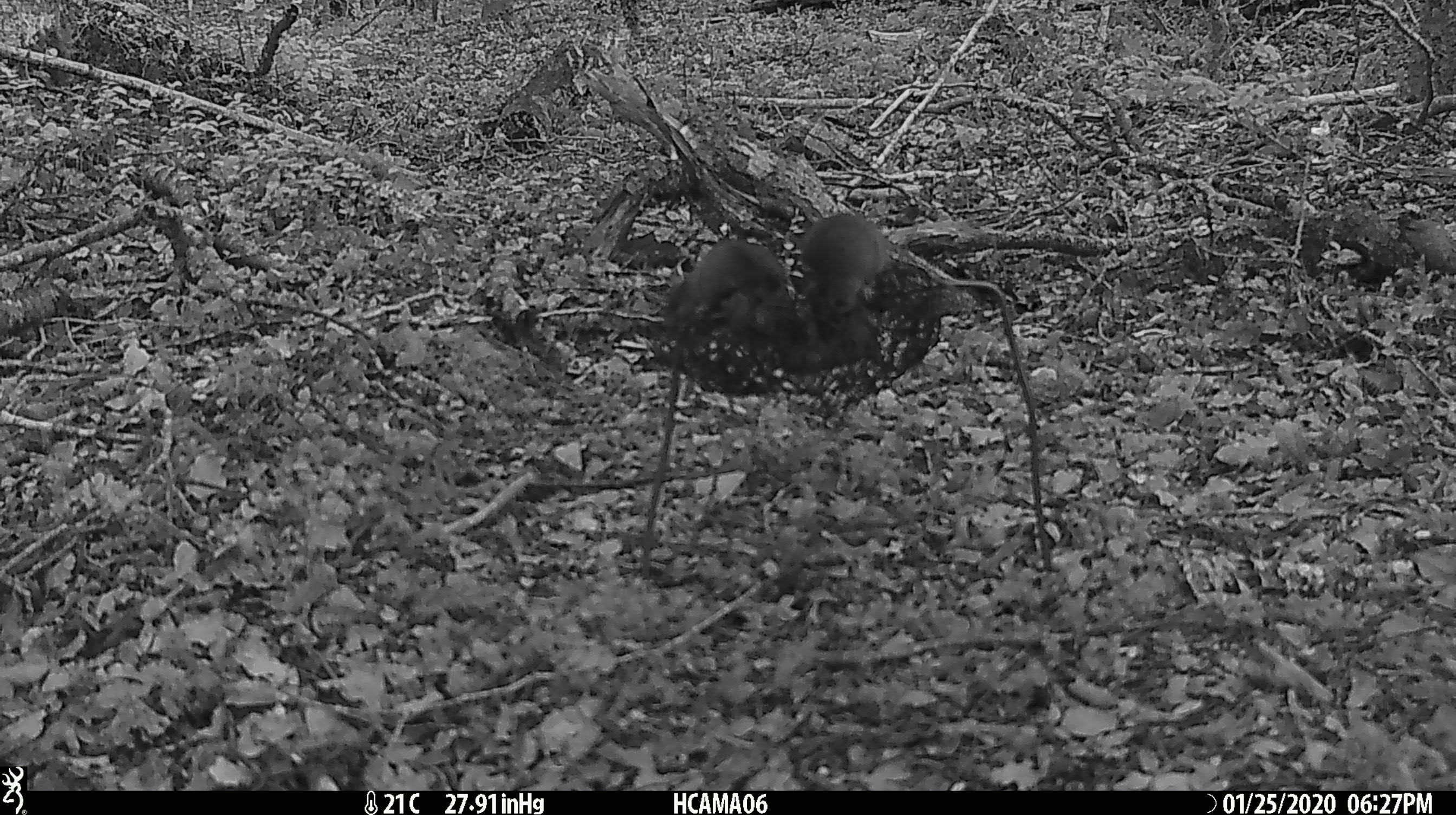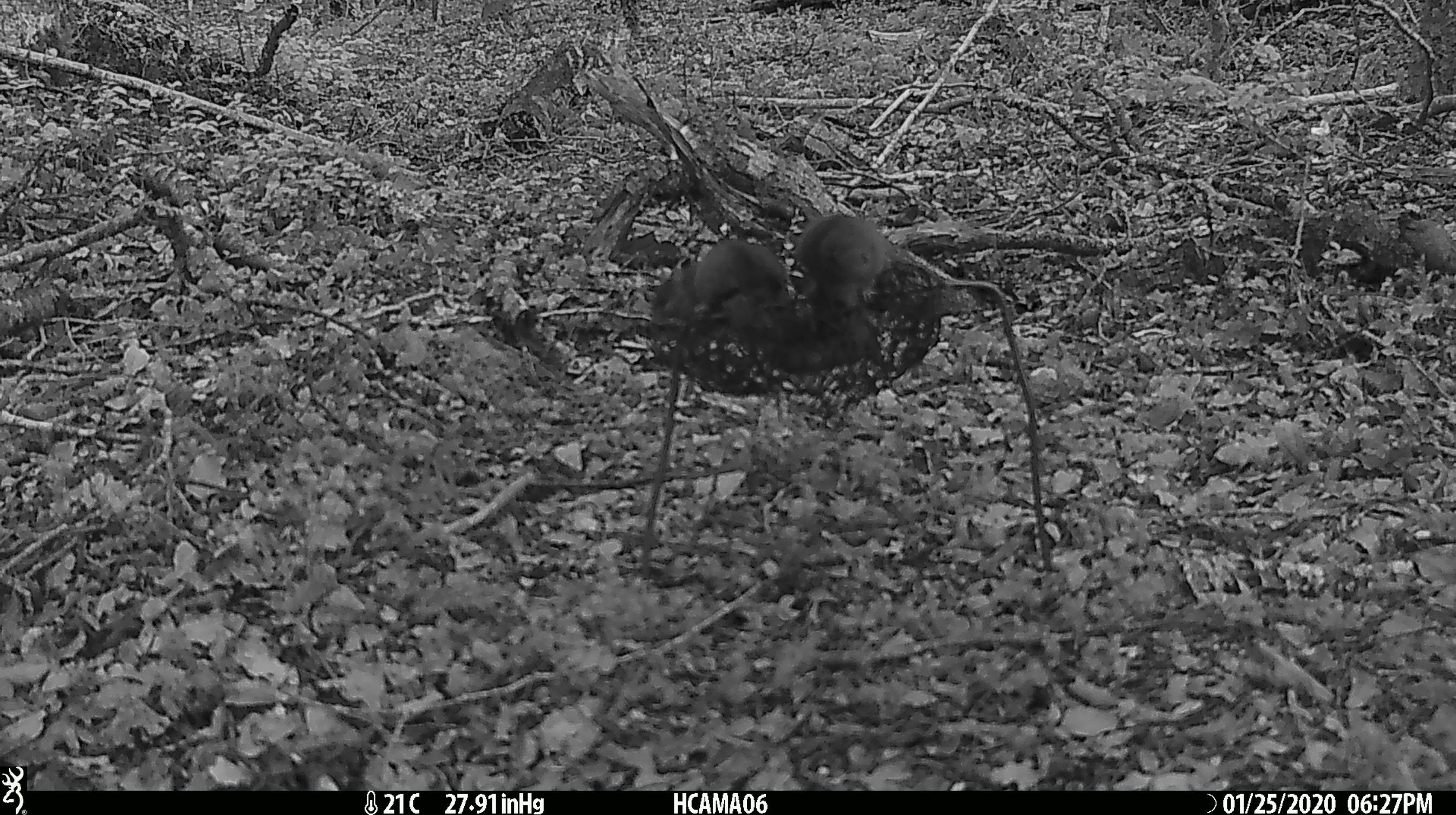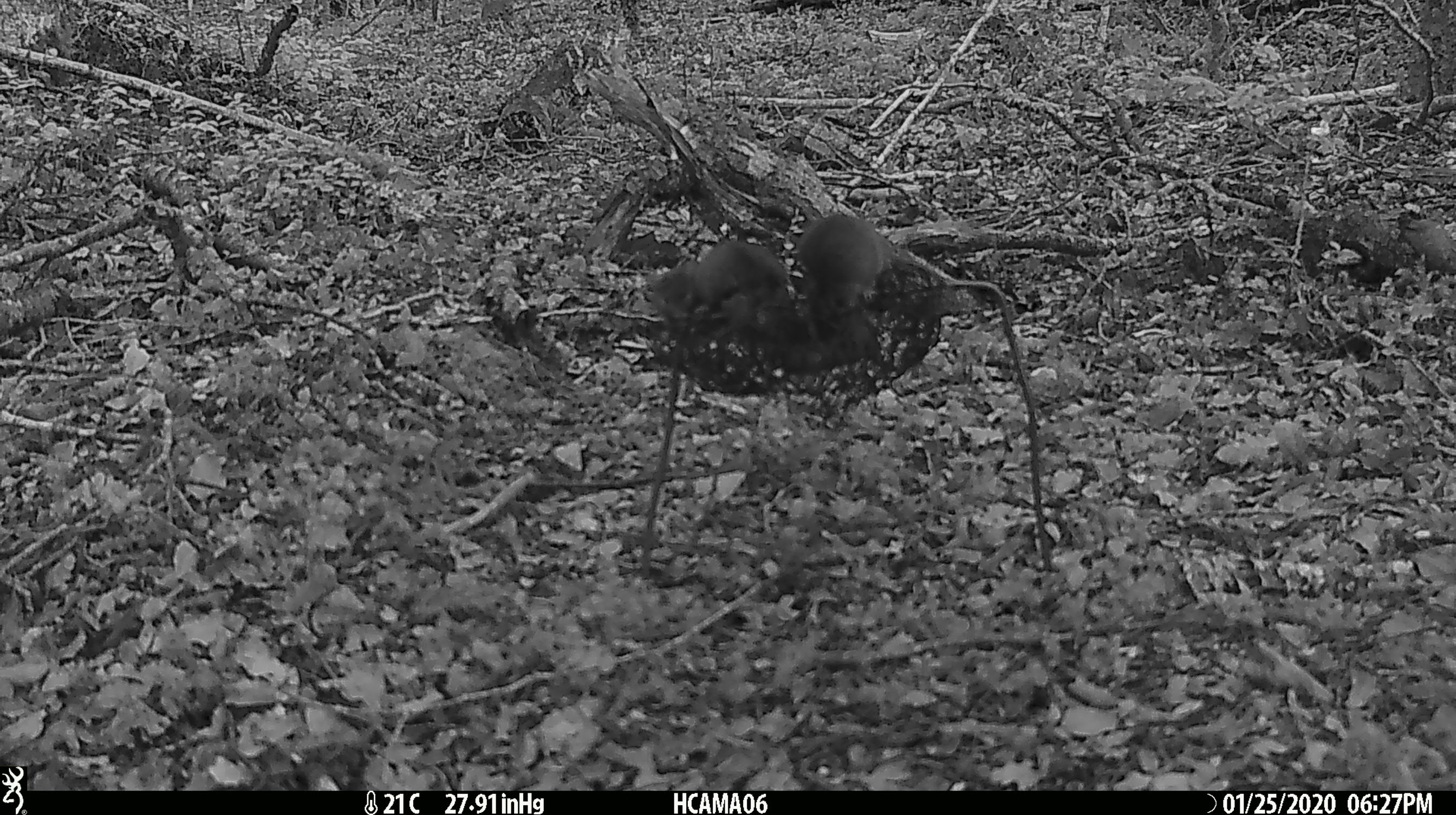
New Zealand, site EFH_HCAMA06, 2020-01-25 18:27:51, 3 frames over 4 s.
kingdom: Animalia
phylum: Chordata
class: Mammalia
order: Rodentia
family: Muridae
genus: Mus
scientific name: Mus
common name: mouse